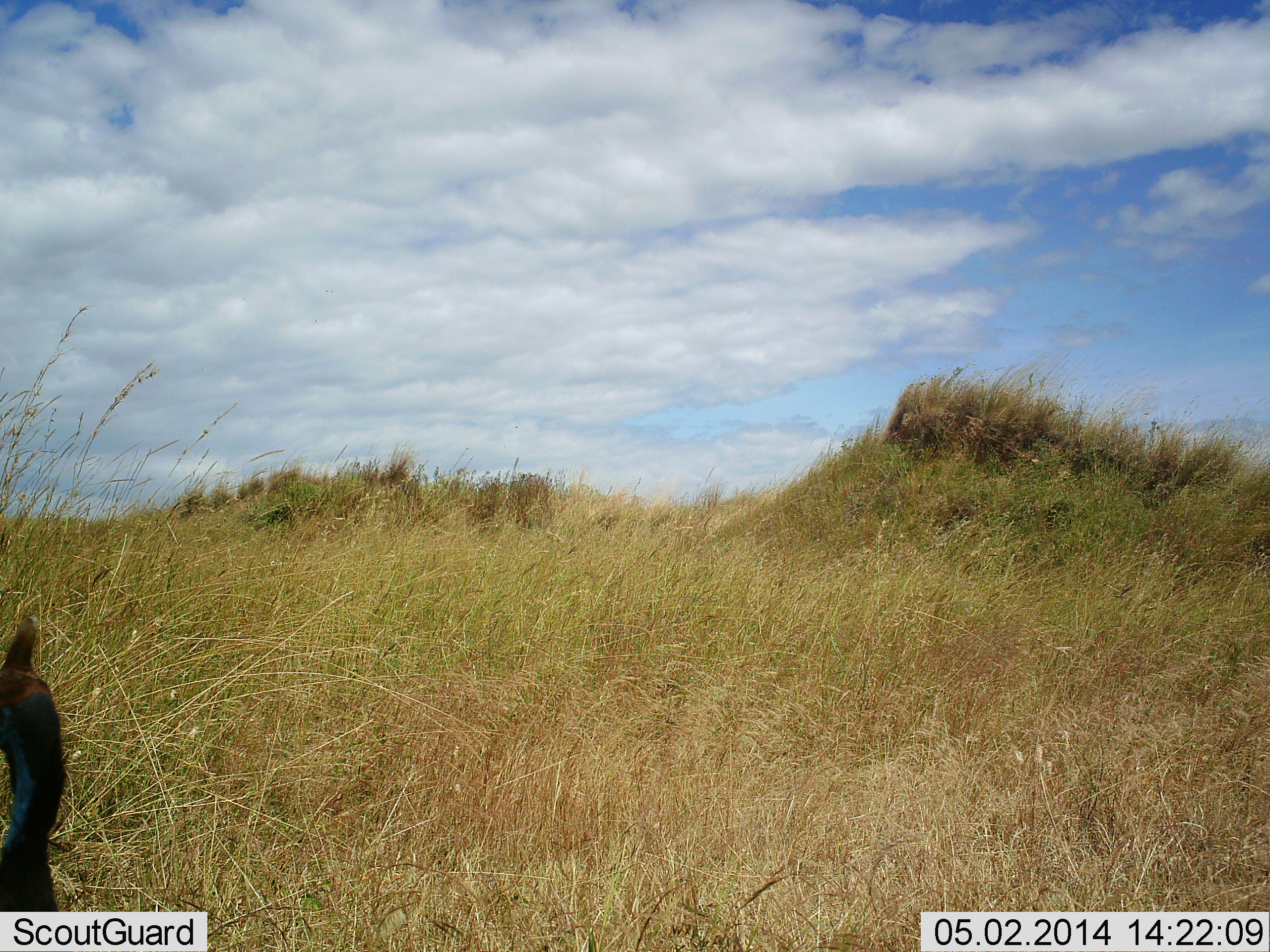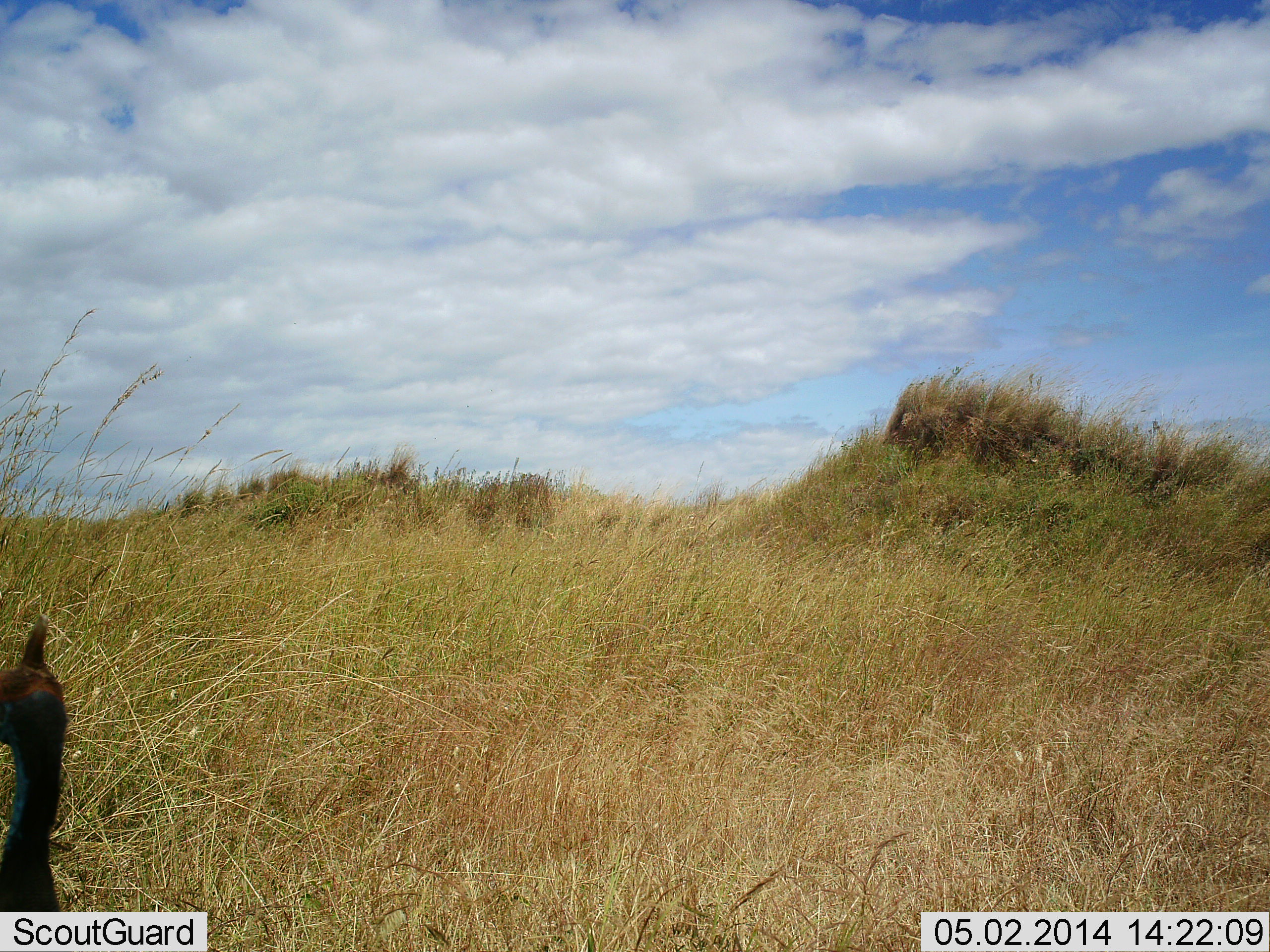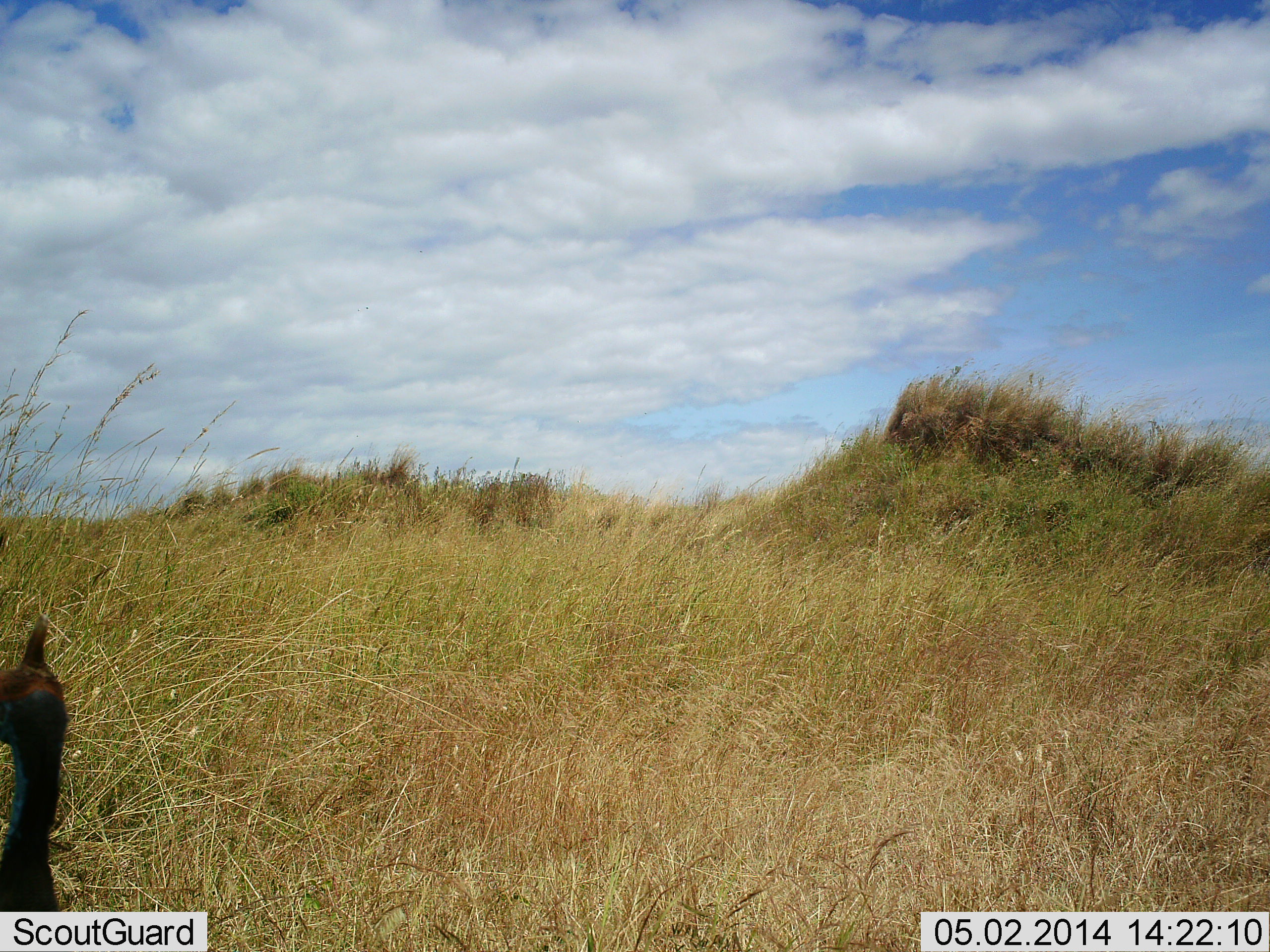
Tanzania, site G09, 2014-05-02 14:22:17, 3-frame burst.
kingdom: Animalia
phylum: Chordata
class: Aves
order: Galliformes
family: Numididae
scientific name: Numididae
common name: guinea fowl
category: guineafowl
Guineafowl (guinea fowl) (Numididae), count 1. Behavior (volunteer vote fractions): standing 90%, resting 0%, moving 10%, interacting 0%. Young present (vote fraction): 0%. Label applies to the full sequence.